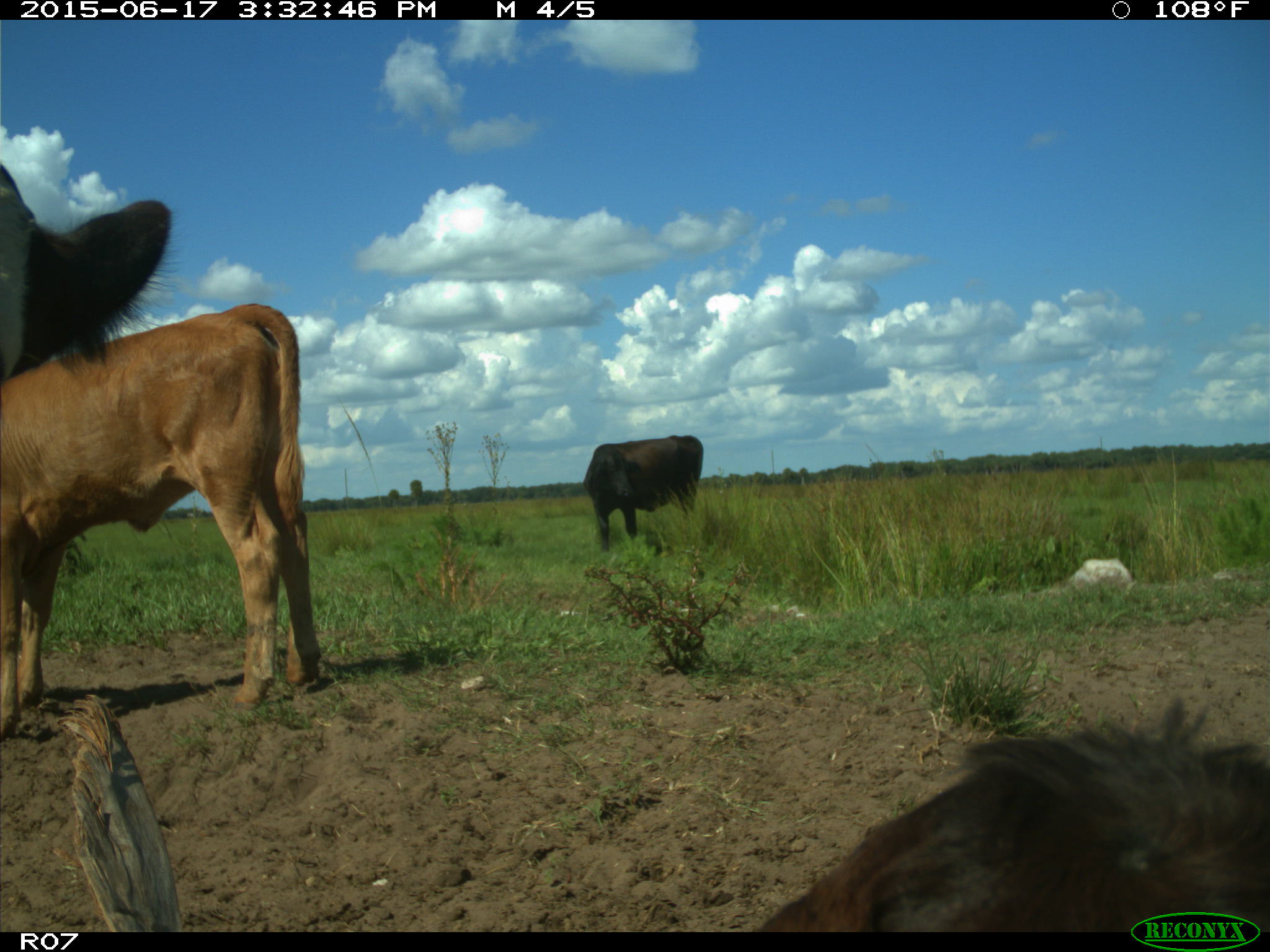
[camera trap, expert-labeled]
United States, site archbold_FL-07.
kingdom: Animalia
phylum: Chordata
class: Mammalia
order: Artiodactyla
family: Bovidae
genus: Bos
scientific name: Bos taurus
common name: domestic cow